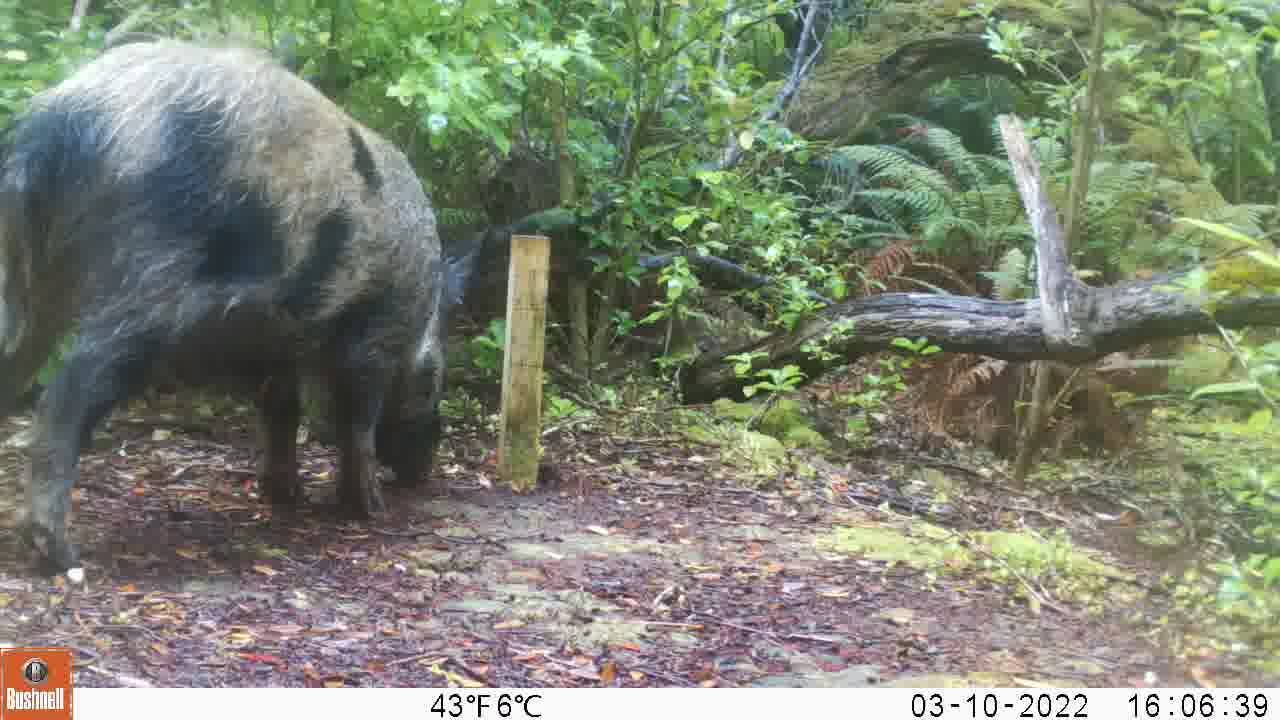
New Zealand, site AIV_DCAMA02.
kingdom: Animalia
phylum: Chordata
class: Mammalia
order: Artiodactyla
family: Suidae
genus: Sus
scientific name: Sus scrofa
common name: pig